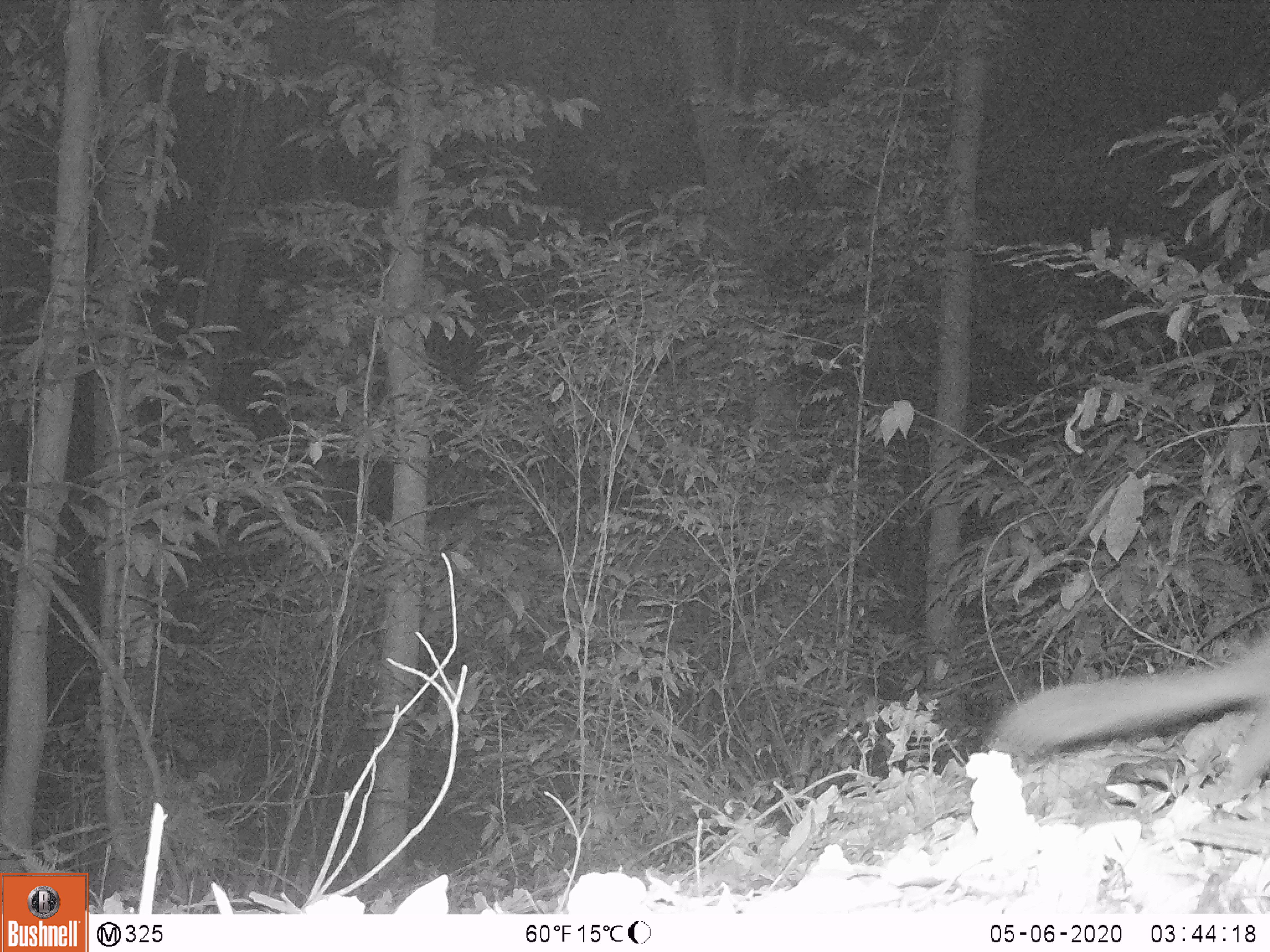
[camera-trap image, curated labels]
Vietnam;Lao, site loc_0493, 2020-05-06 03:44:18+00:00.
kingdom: Animalia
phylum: Chordata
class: Mammalia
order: Carnivora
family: Mustelidae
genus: Melogale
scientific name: Melogale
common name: ferret badger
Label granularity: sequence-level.